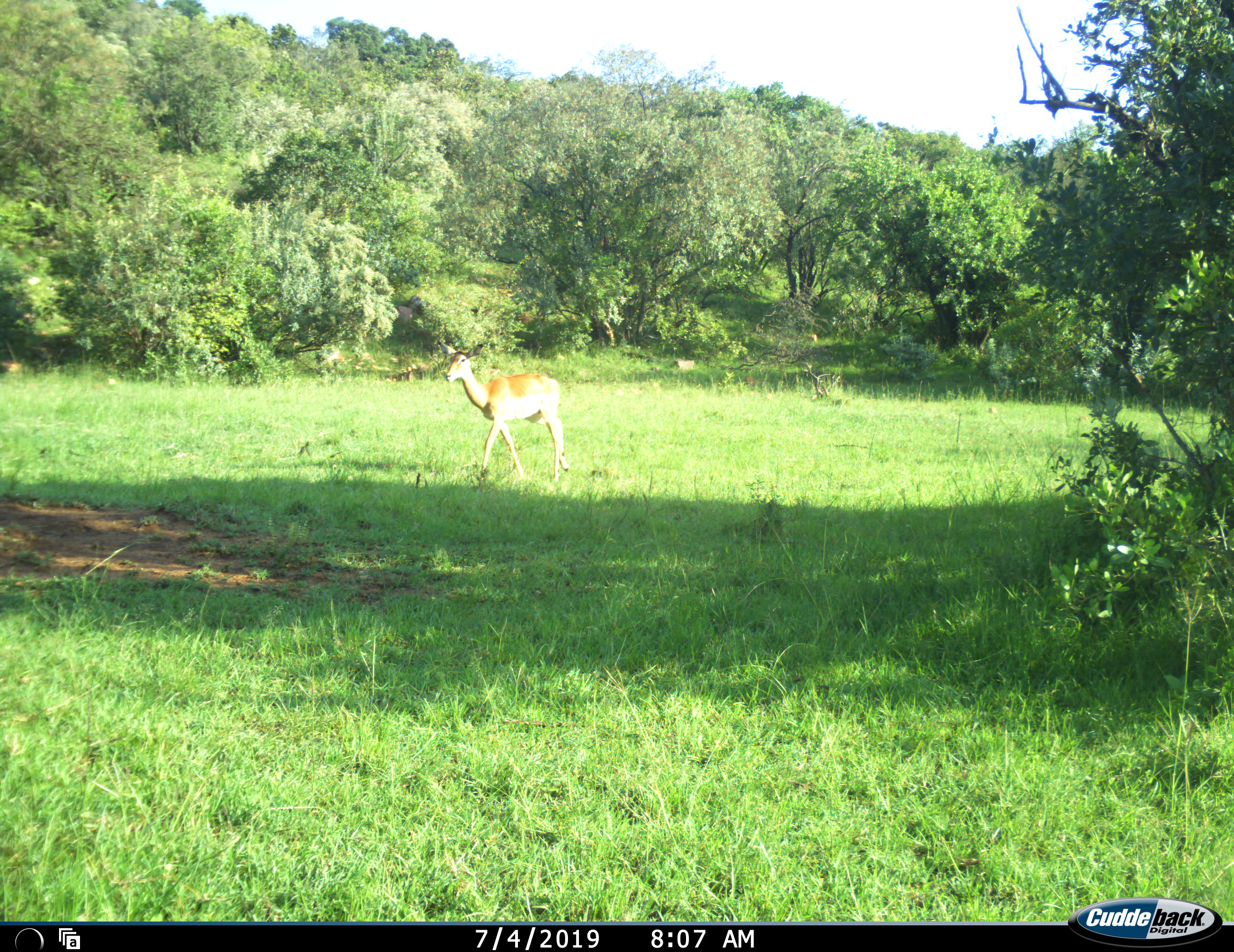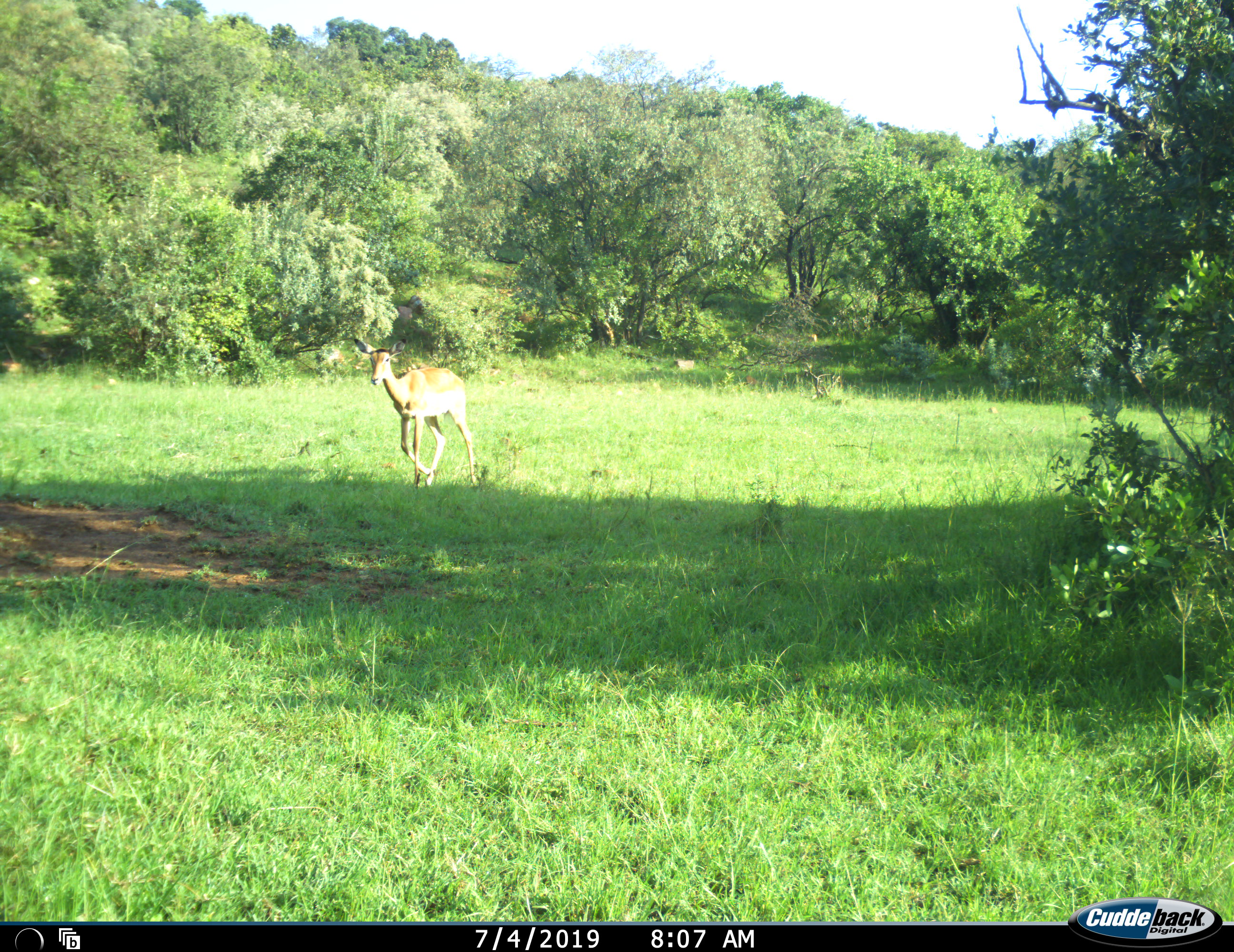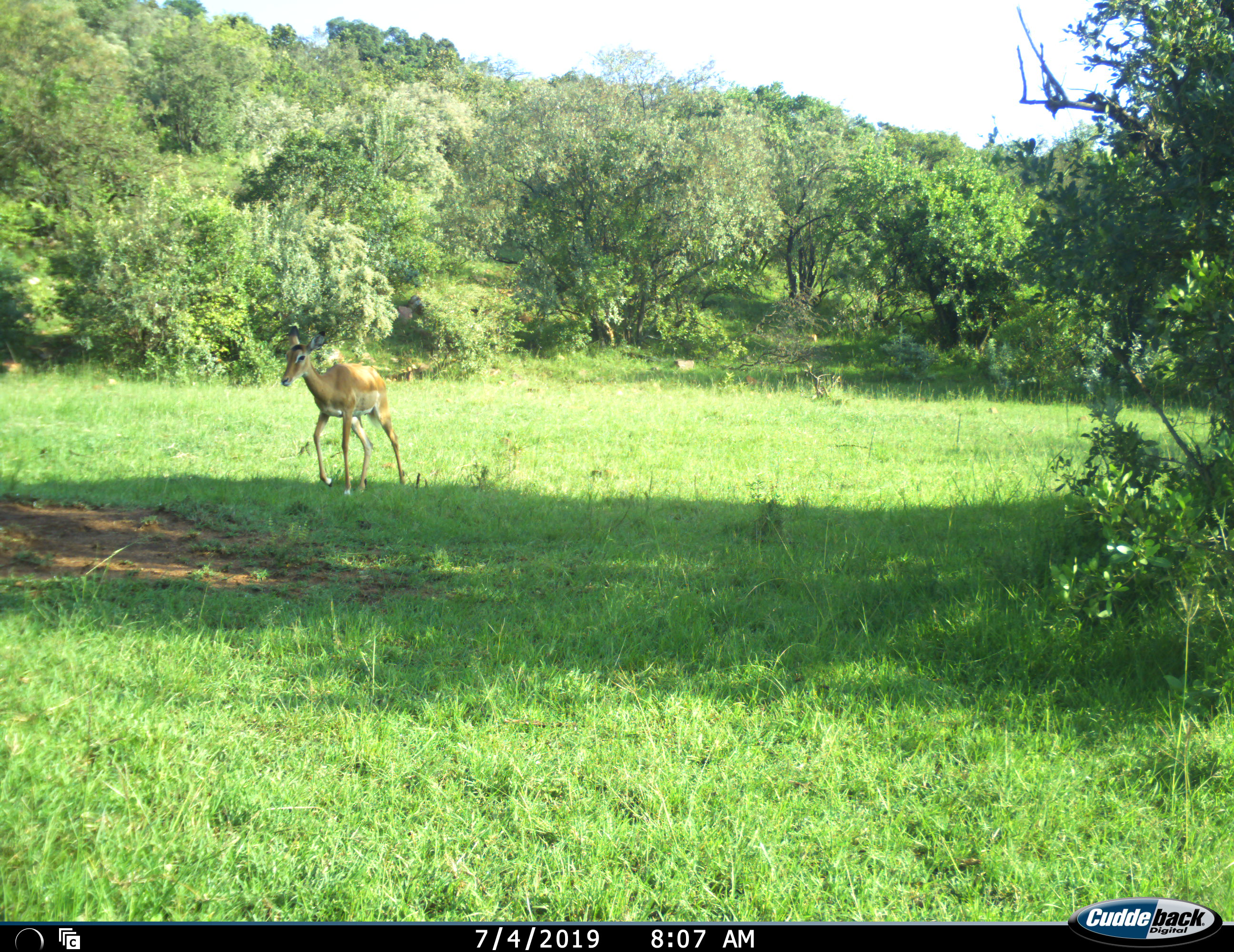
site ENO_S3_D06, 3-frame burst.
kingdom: Animalia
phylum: Chordata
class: Mammalia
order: Artiodactyla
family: Bovidae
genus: Aepyceros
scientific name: Aepyceros melampus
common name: impala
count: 1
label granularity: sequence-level